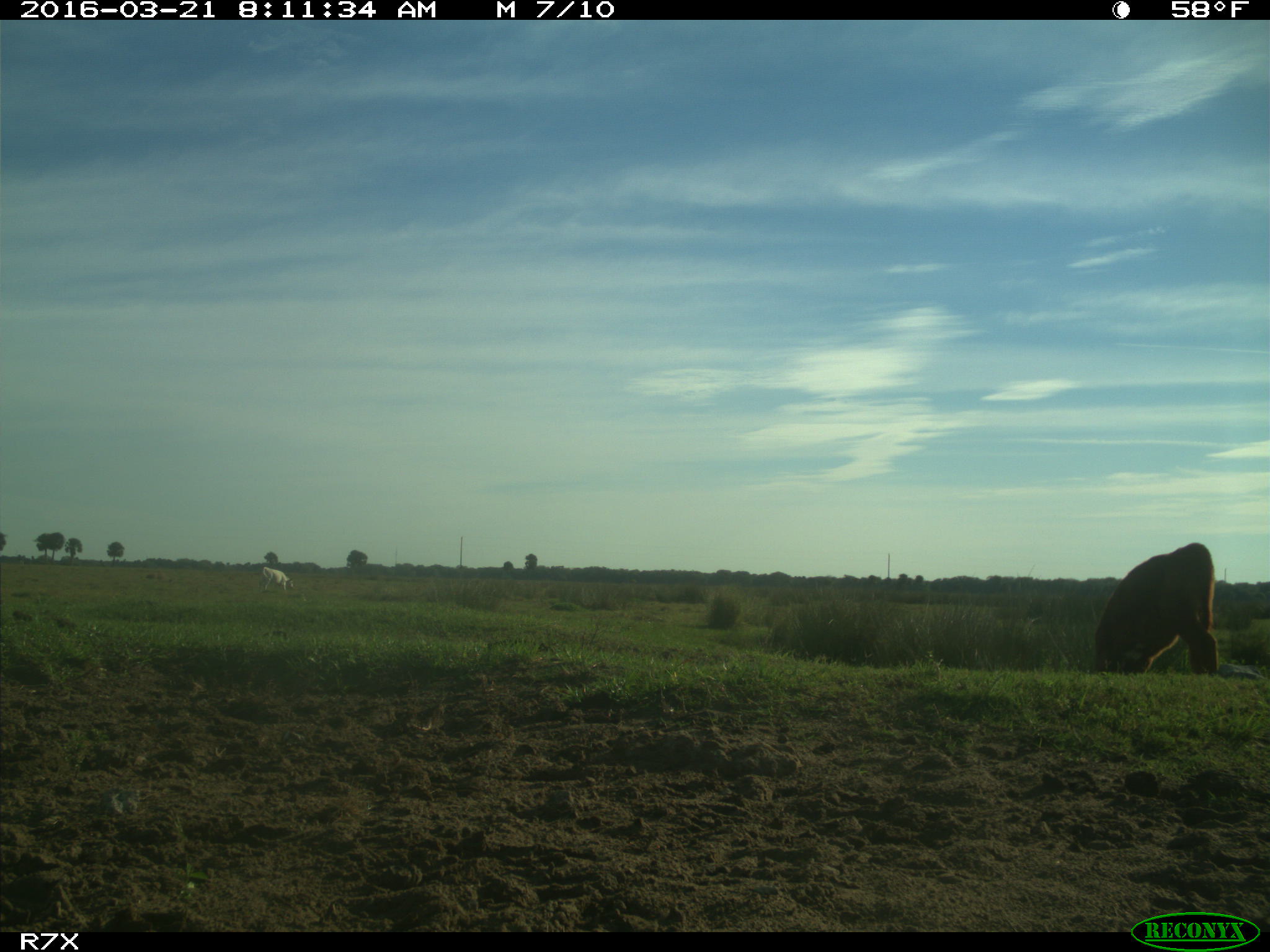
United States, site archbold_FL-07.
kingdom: Animalia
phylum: Chordata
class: Mammalia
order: Artiodactyla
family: Bovidae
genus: Bos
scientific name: Bos taurus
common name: domestic cow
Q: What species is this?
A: Bos taurus (domestic cow).